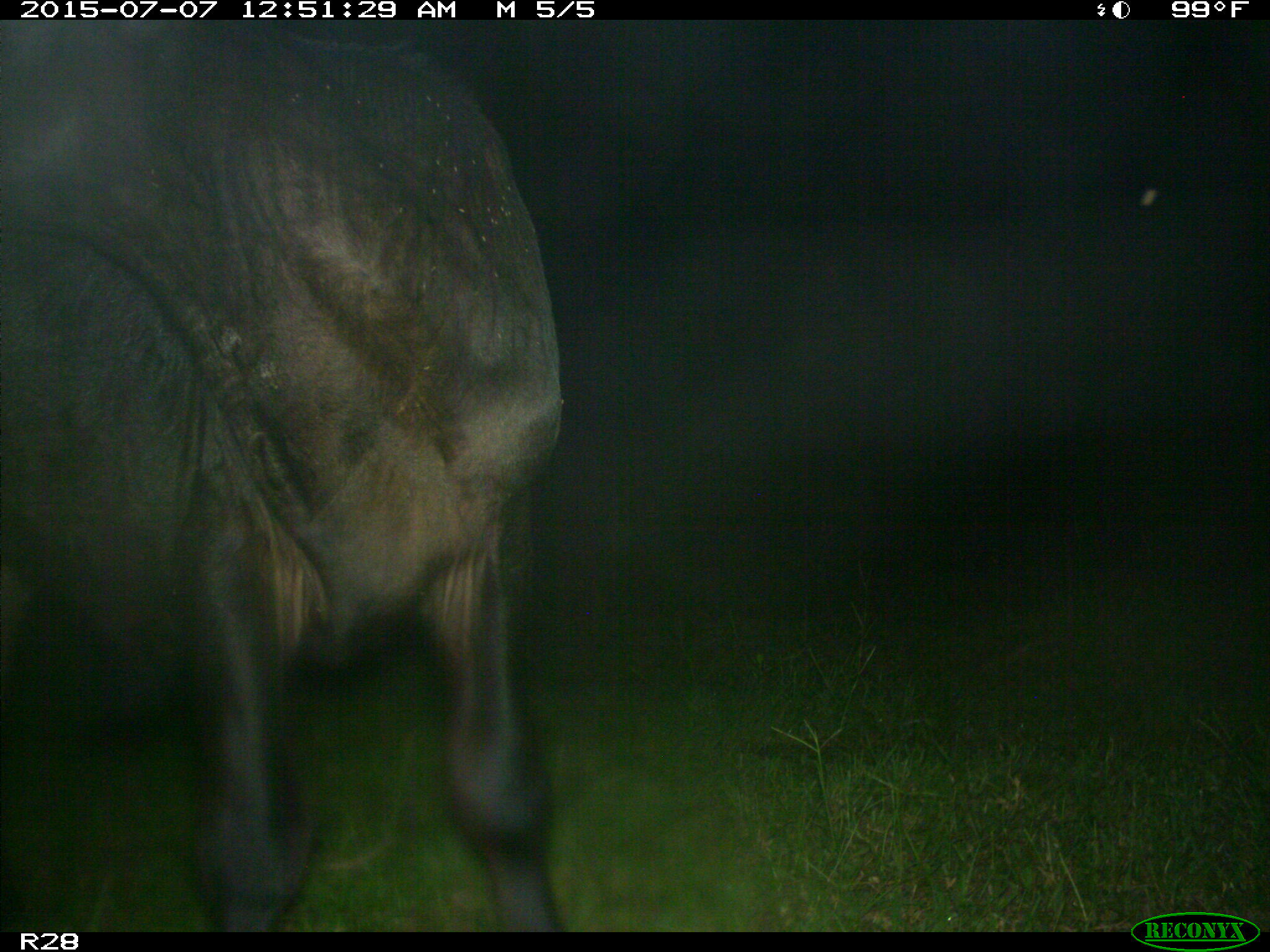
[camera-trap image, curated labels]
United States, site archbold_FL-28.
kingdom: Animalia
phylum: Chordata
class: Mammalia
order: Artiodactyla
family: Bovidae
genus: Bos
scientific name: Bos taurus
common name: domestic cow